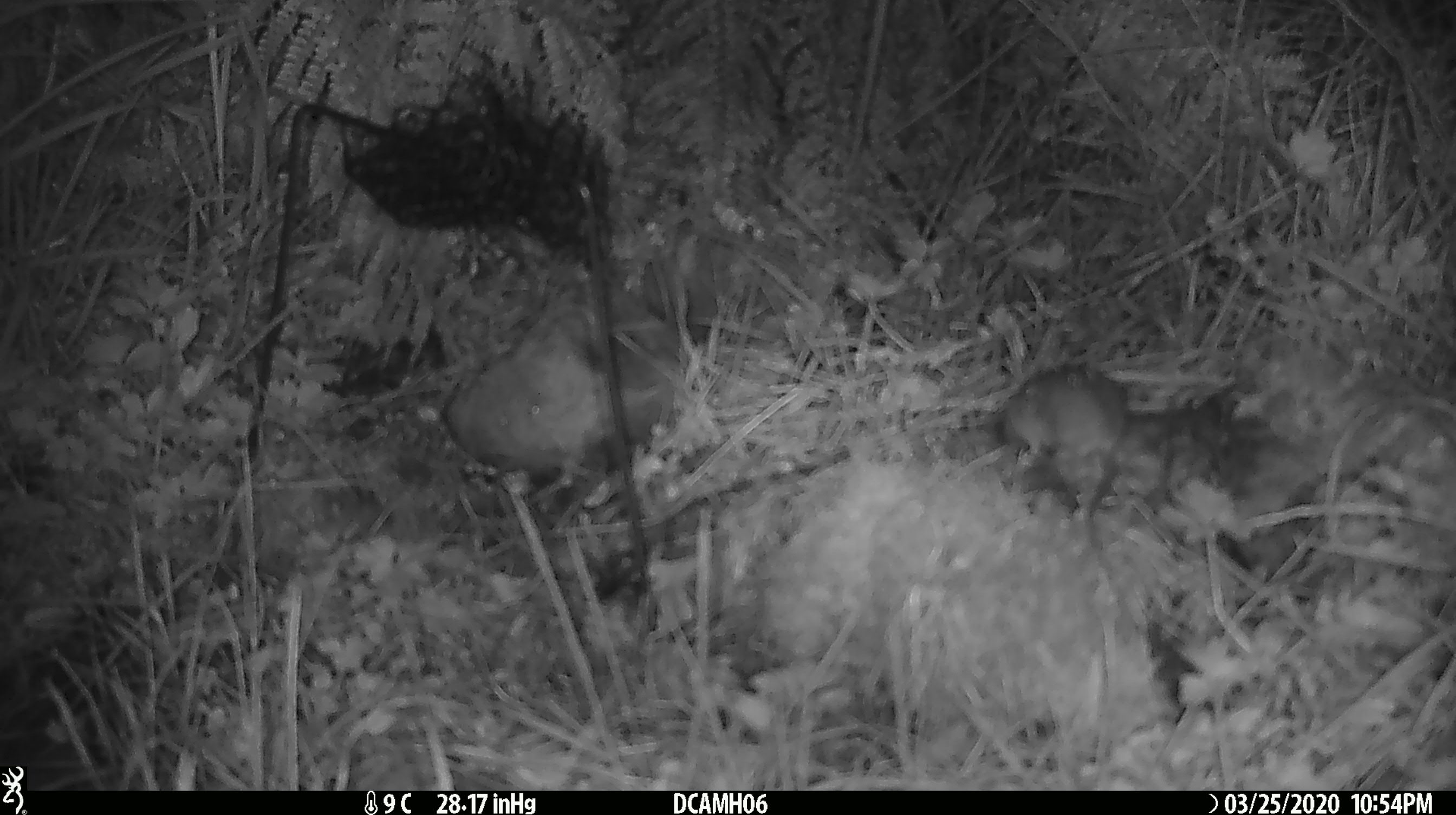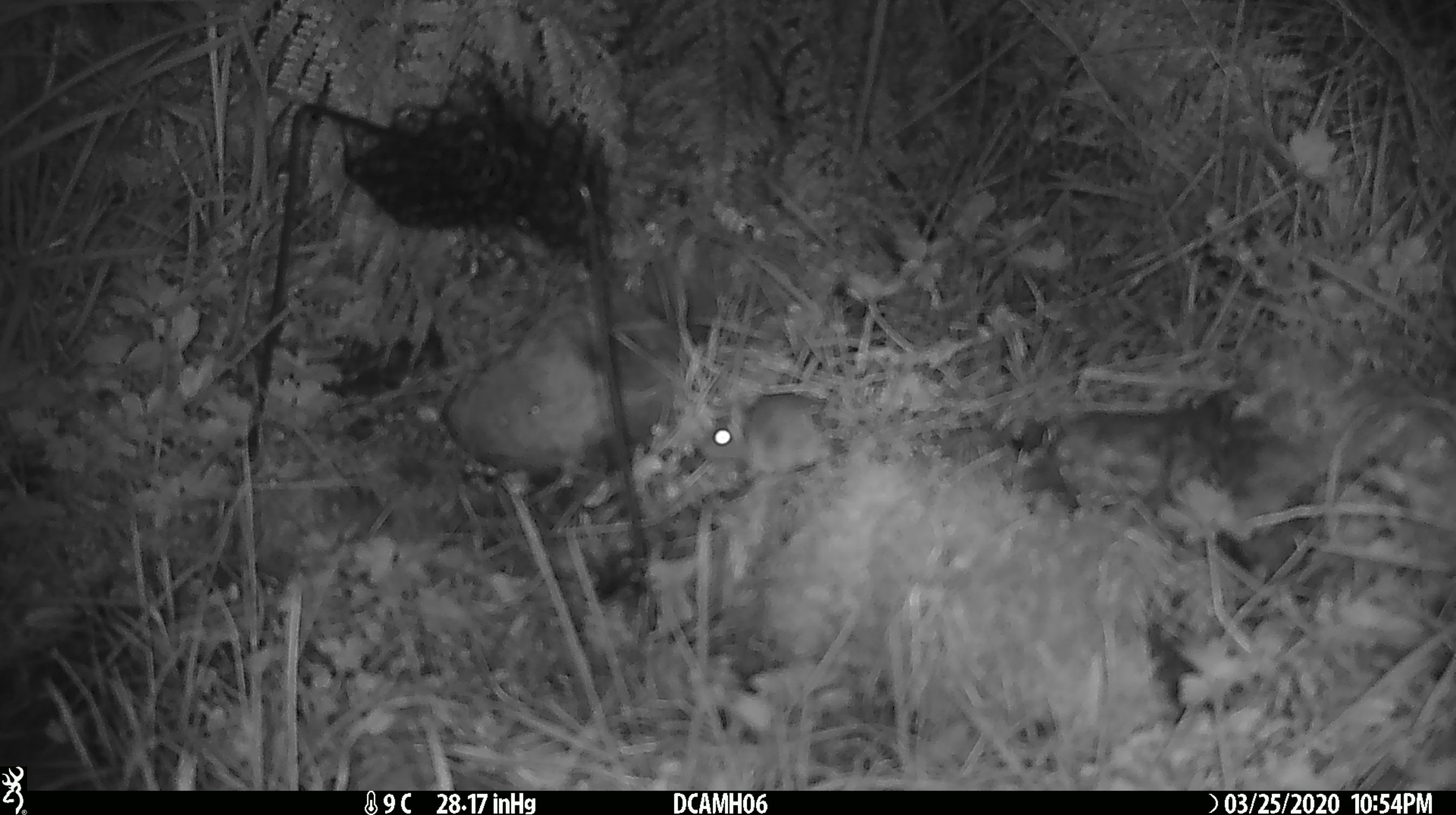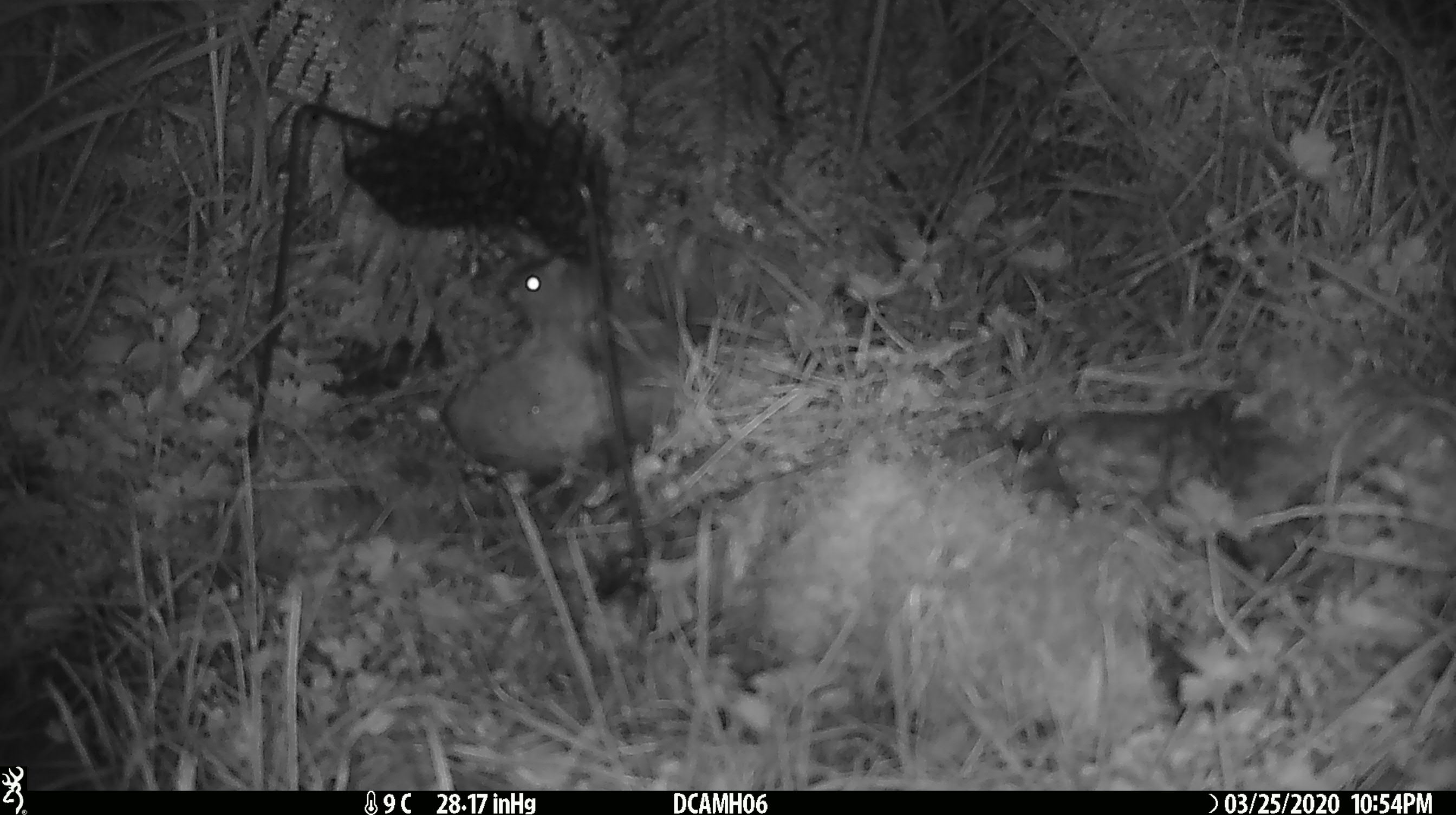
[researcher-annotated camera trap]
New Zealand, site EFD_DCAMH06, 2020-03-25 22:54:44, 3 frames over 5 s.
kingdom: Animalia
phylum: Chordata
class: Mammalia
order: Rodentia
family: Muridae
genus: Mus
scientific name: Mus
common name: mouse